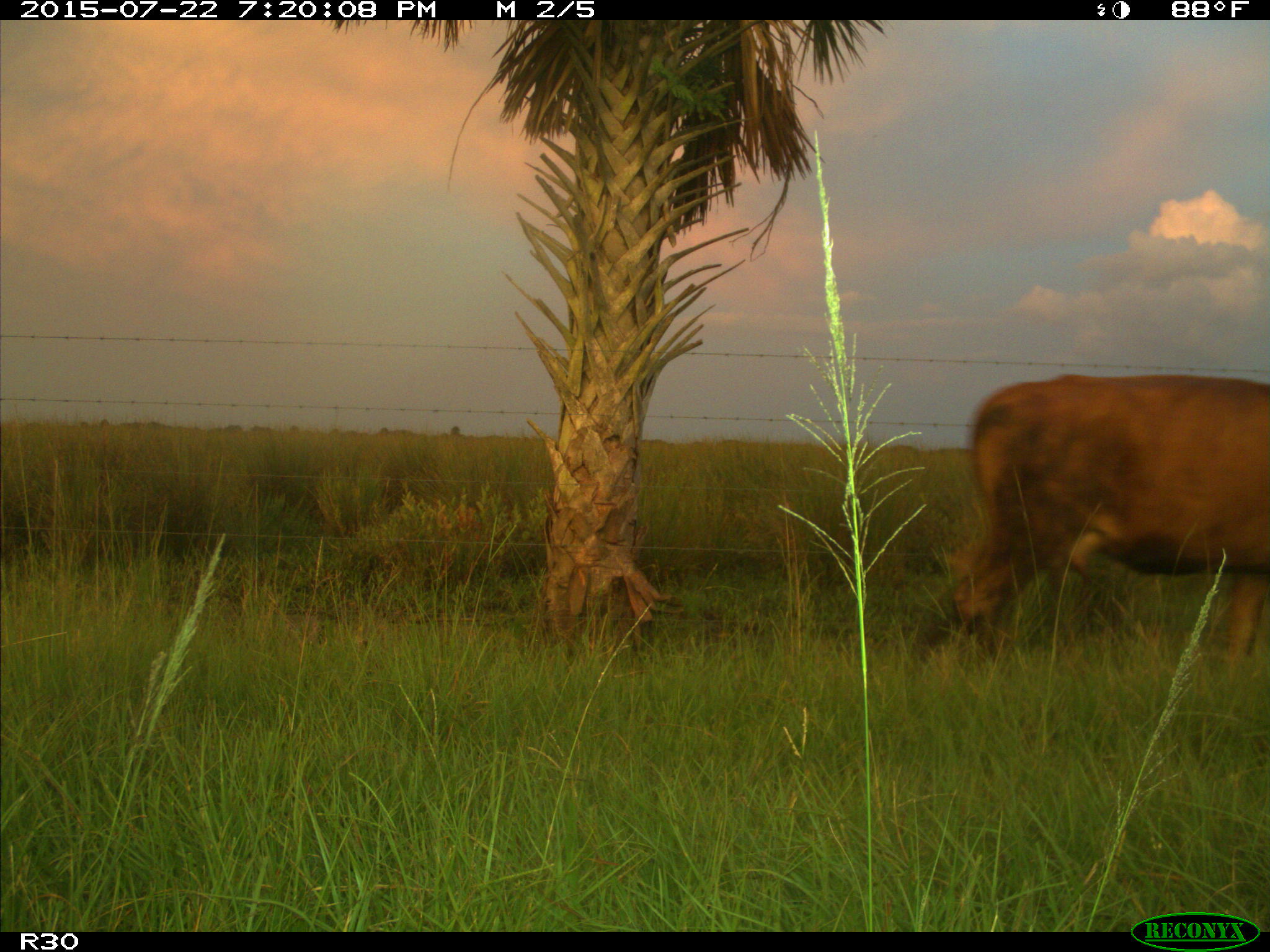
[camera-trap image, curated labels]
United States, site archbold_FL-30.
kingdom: Animalia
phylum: Chordata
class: Mammalia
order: Artiodactyla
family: Bovidae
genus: Bos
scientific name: Bos taurus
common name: domestic cow